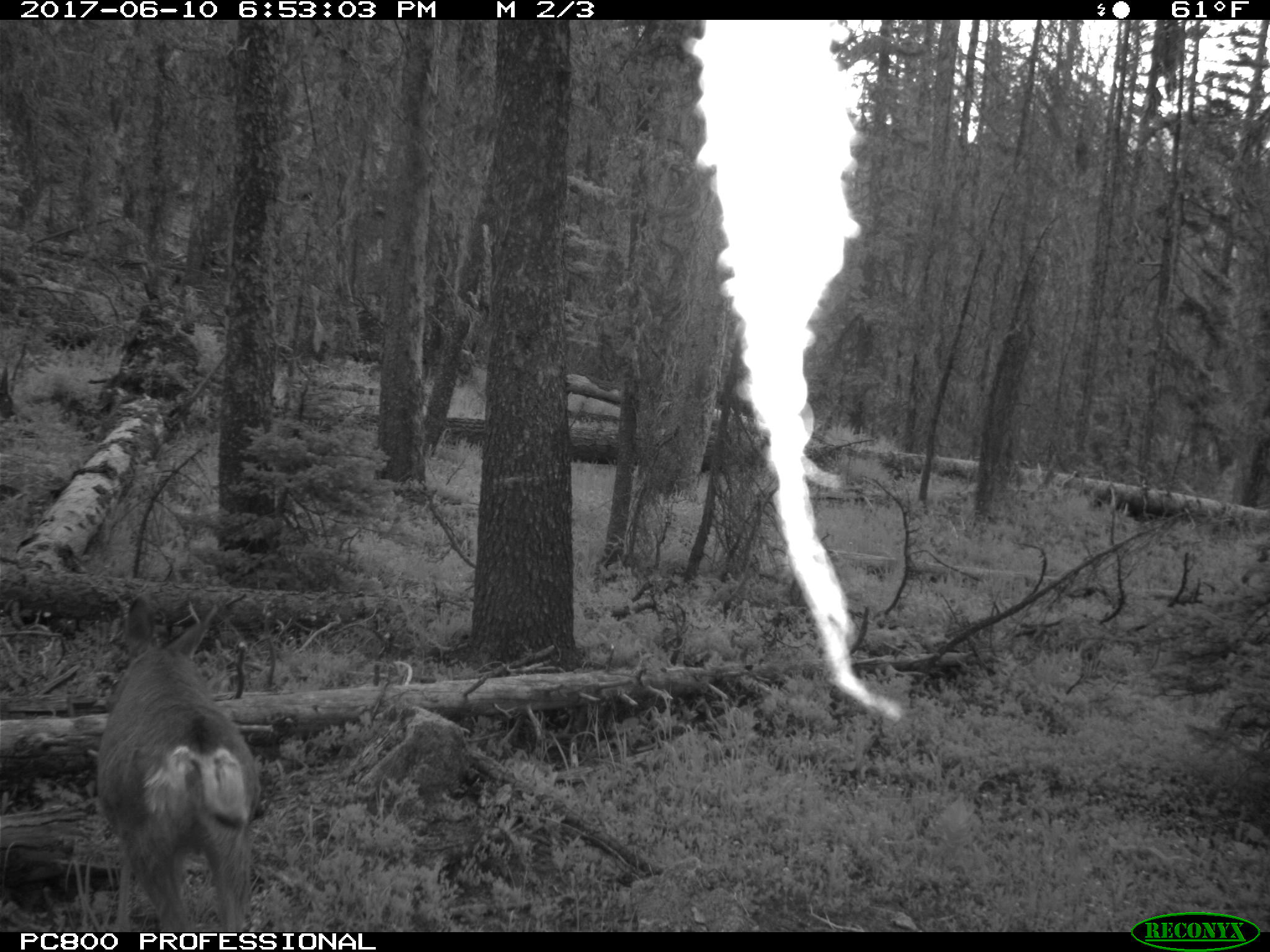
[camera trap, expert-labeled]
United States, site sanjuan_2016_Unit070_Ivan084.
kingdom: Animalia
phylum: Chordata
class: Mammalia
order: Artiodactyla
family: Cervidae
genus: Odocoileus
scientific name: Odocoileus hemionus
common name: mule deer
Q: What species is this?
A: Odocoileus hemionus (mule deer).